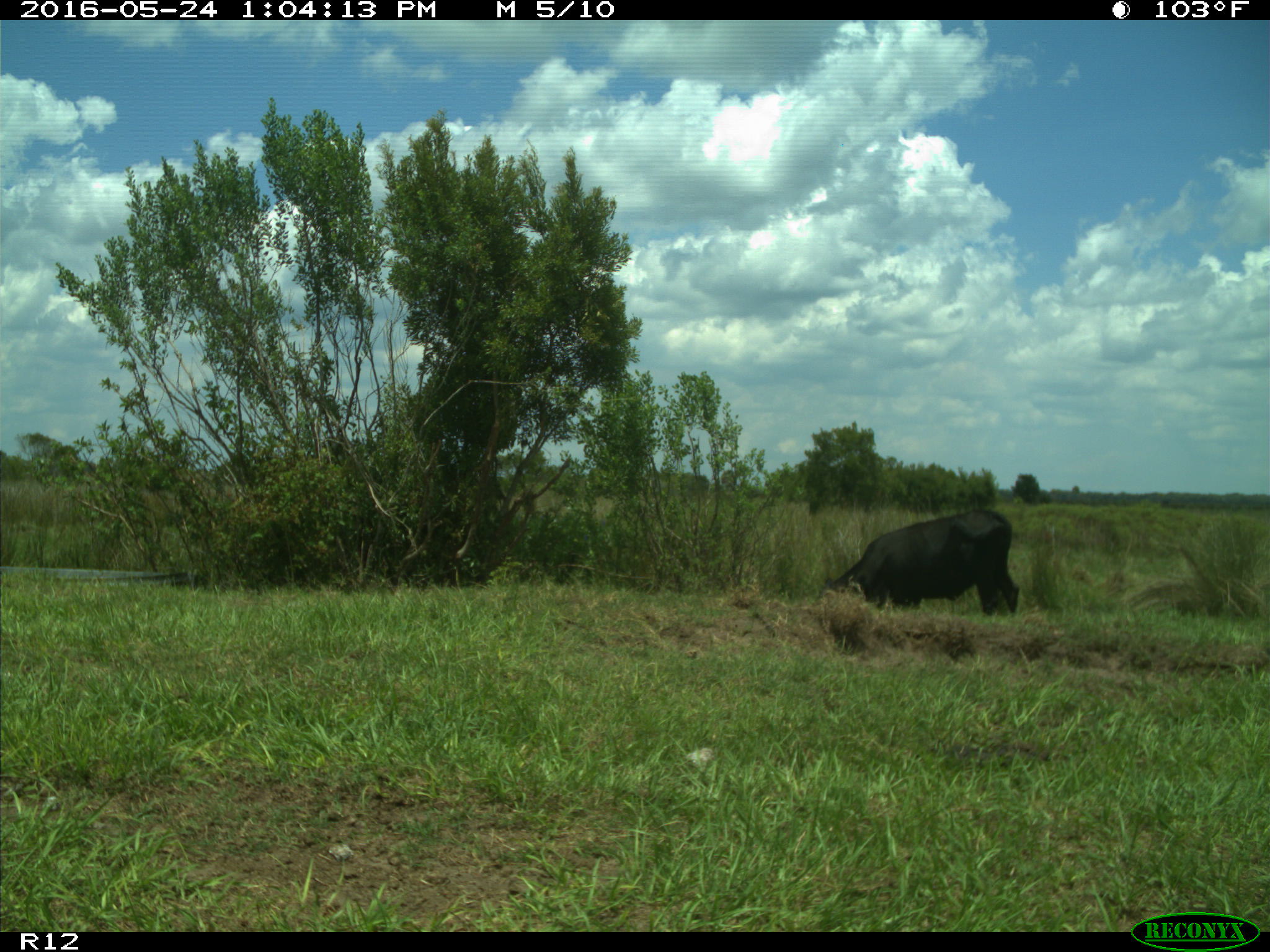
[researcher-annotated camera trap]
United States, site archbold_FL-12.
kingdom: Animalia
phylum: Chordata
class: Mammalia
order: Artiodactyla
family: Bovidae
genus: Bos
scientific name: Bos taurus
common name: domestic cow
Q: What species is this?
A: Bos taurus (domestic cow).